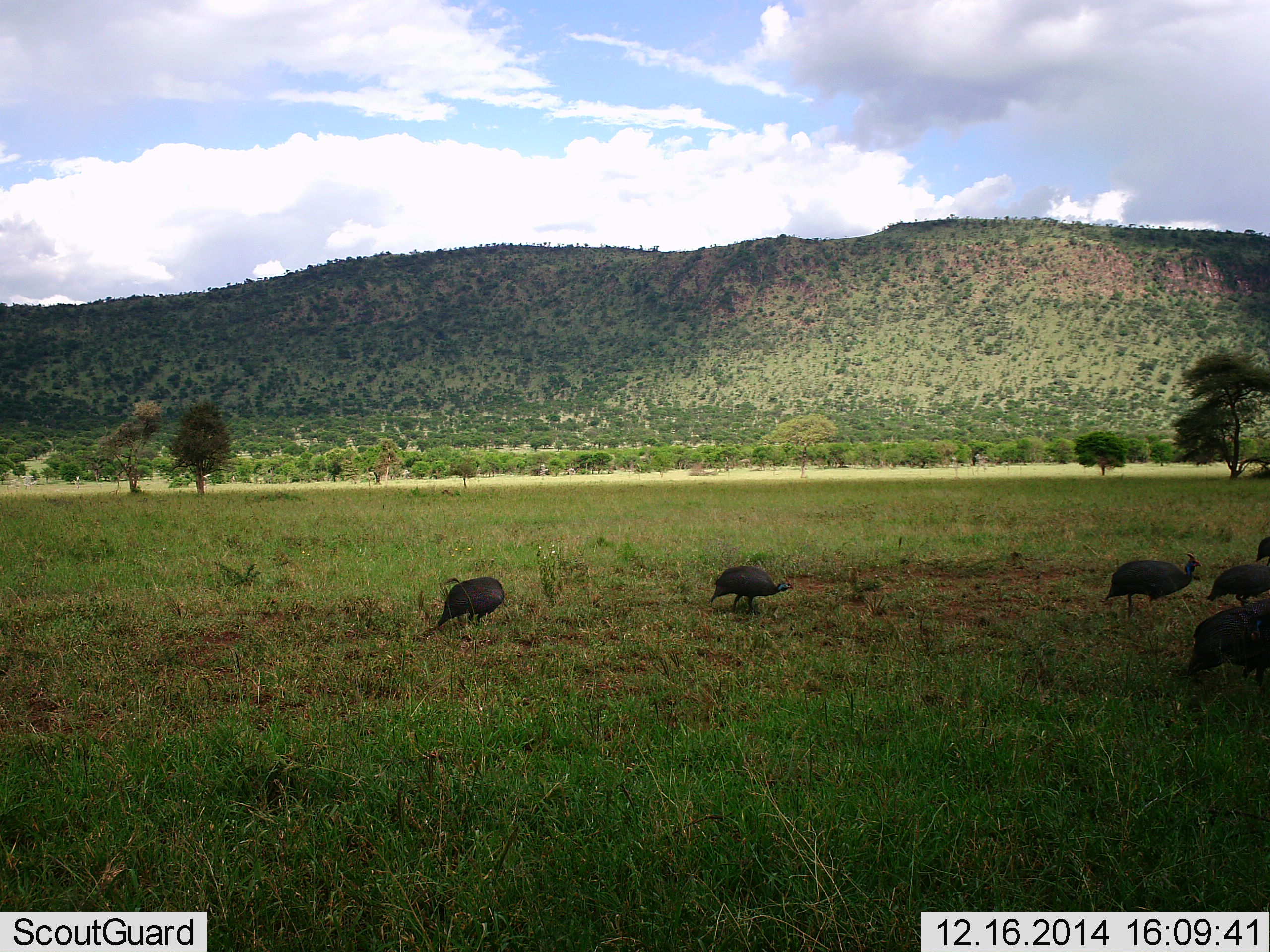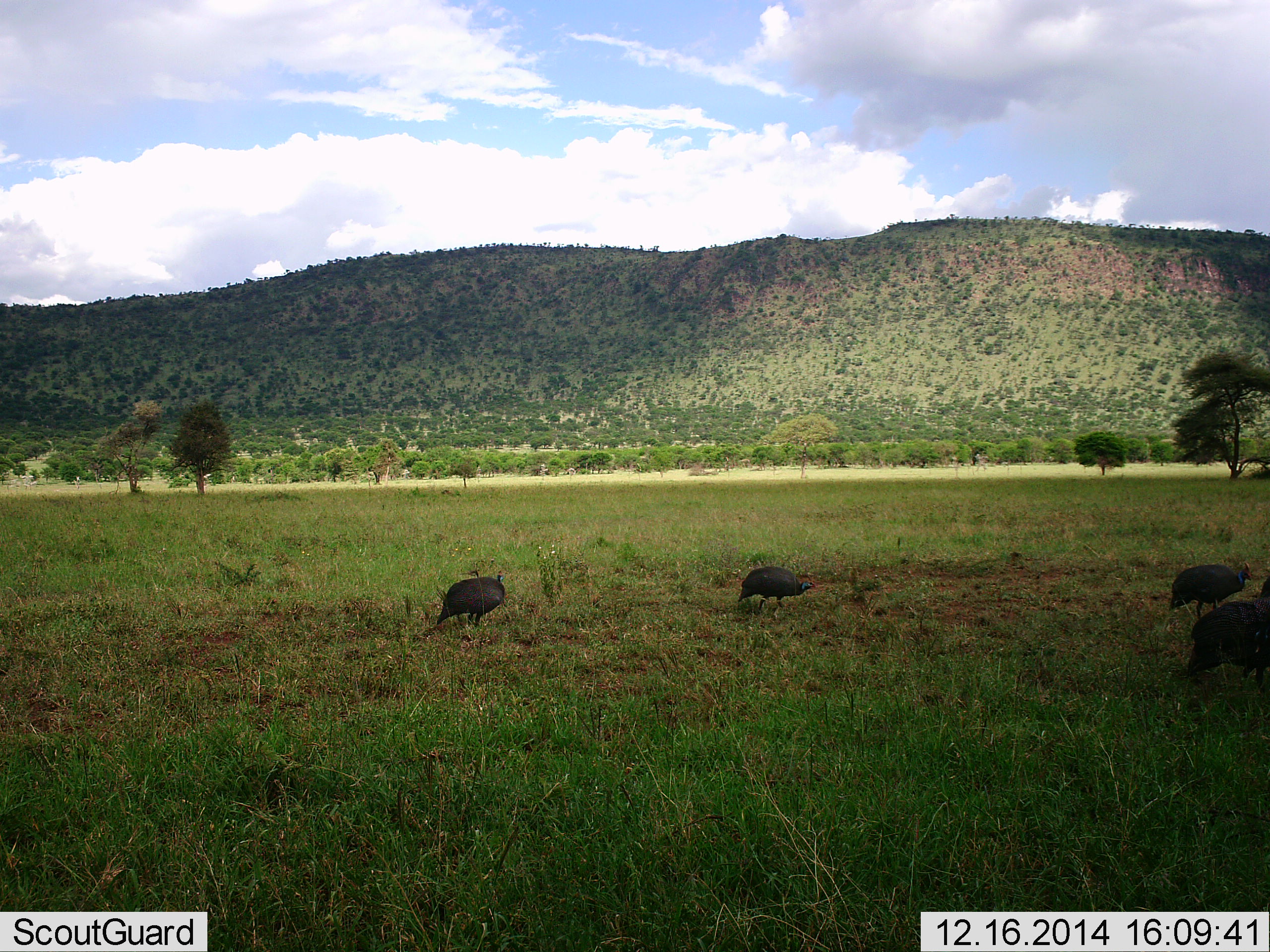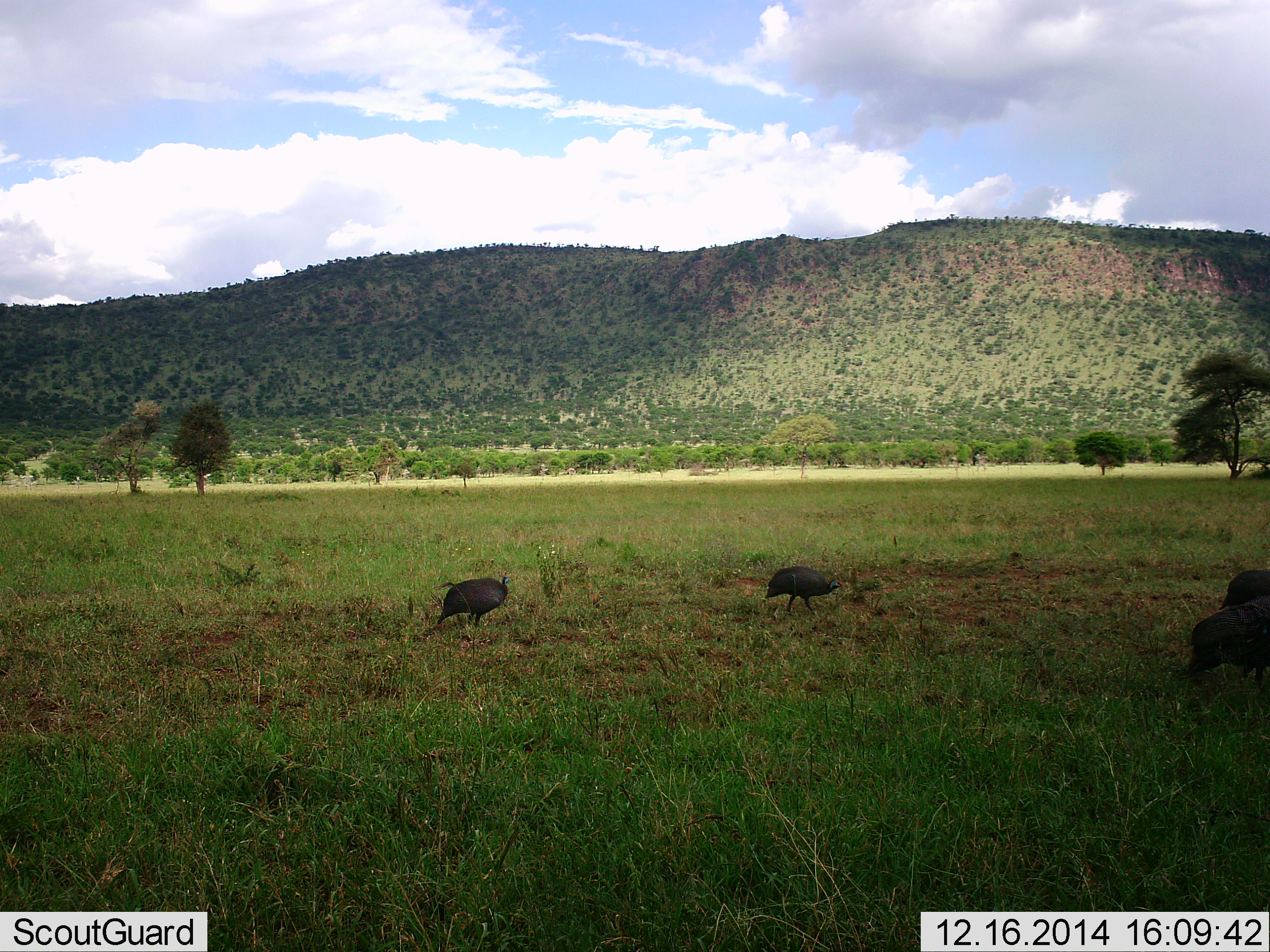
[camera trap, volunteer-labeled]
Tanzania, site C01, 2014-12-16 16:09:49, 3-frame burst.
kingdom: Animalia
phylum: Chordata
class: Aves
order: Galliformes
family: Numididae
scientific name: Numididae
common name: guinea fowl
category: guineafowl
Guineafowl (guinea fowl) (Numididae), count 5. Behavior (volunteer vote fractions): standing 30%, resting 0%, moving 70%, interacting 0%. Young present (vote fraction): 0%. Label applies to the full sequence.